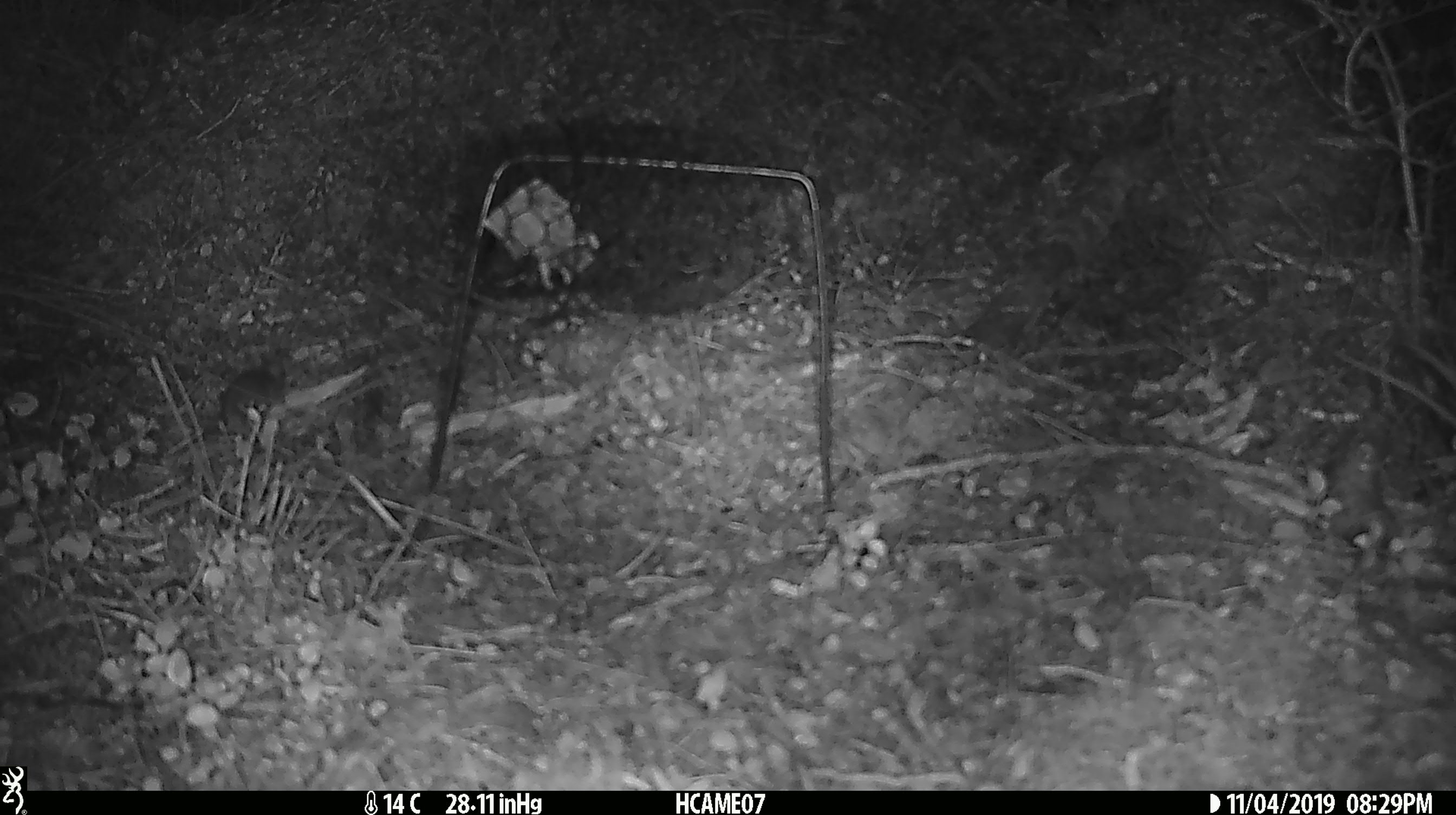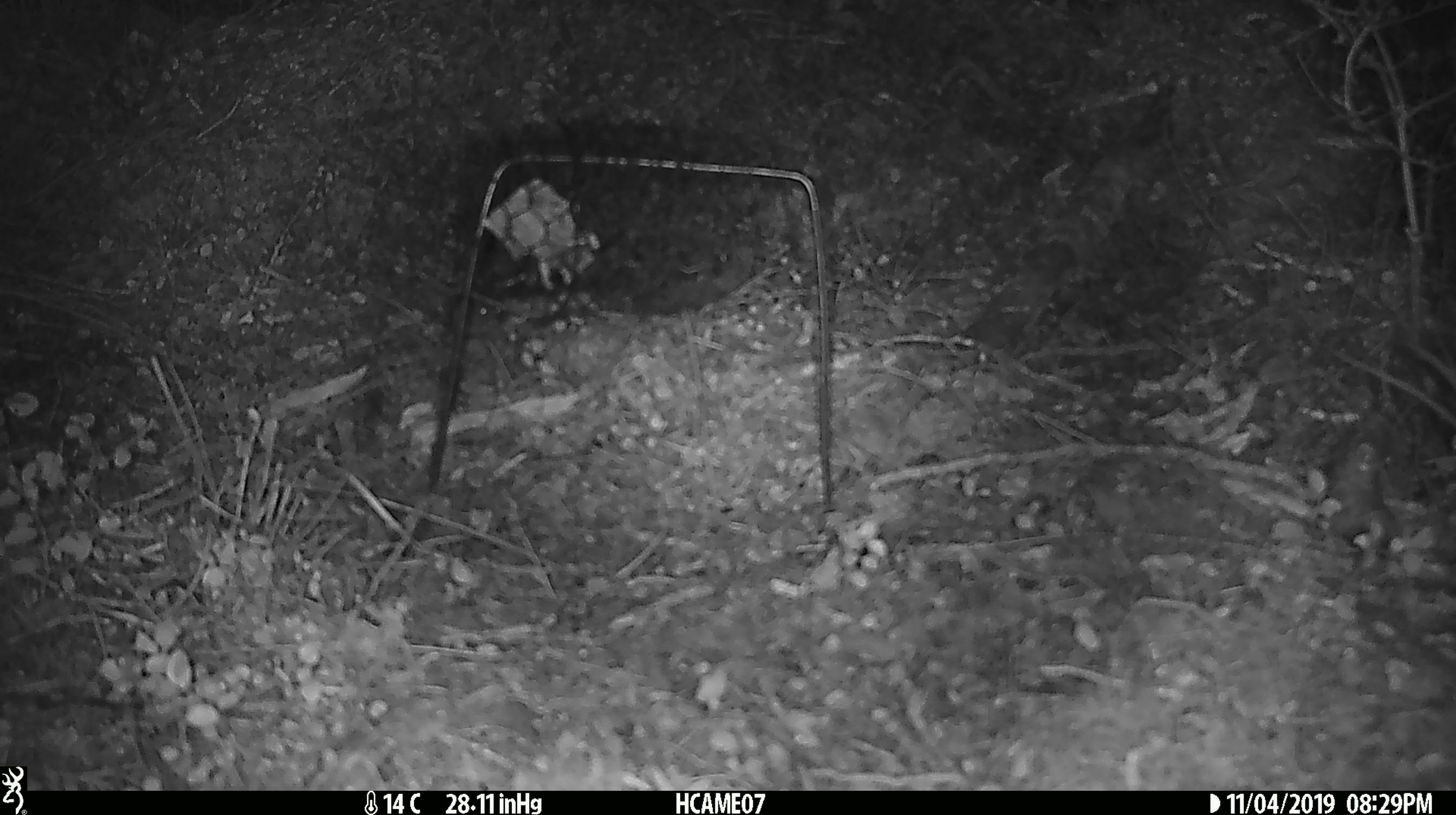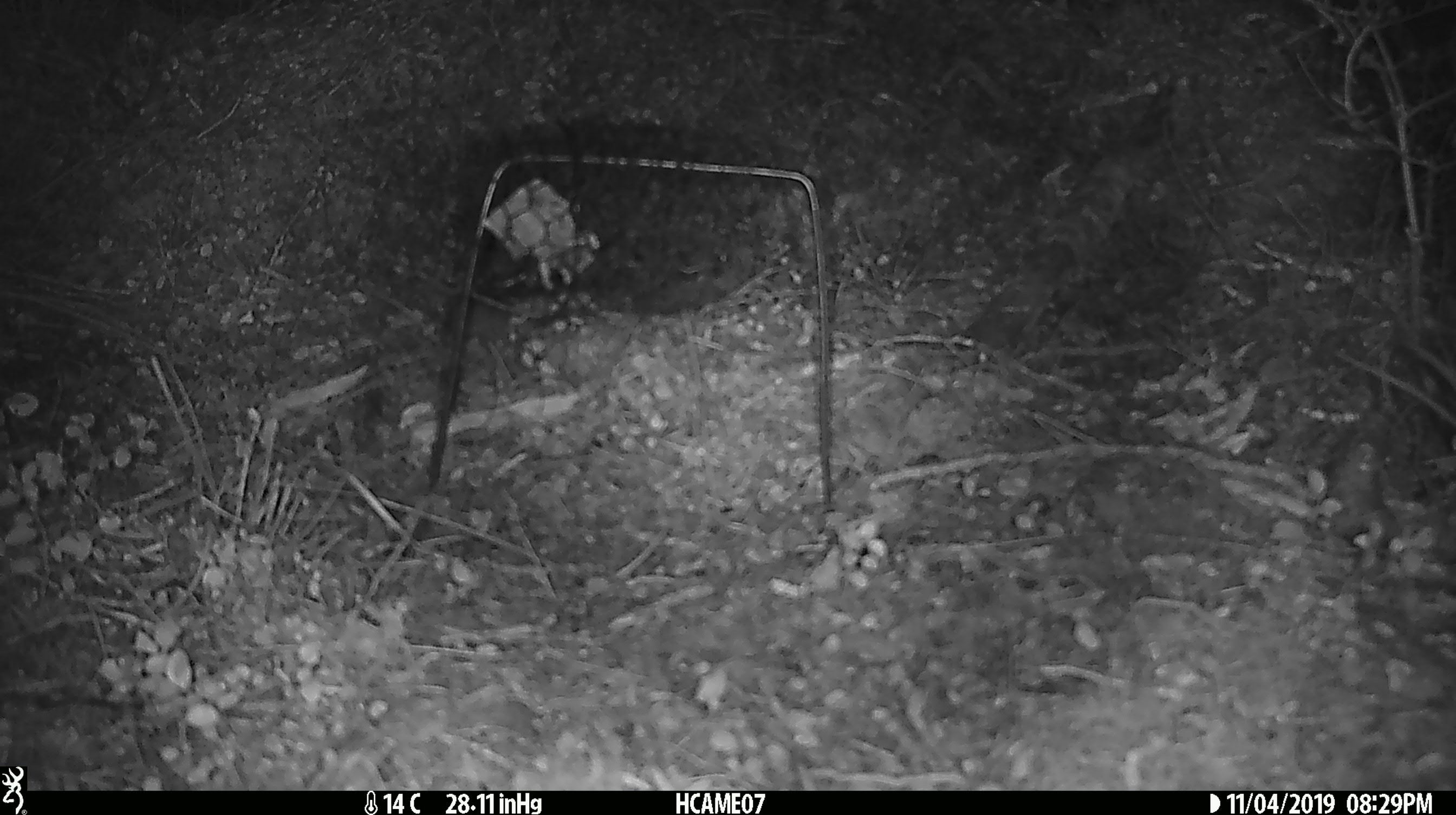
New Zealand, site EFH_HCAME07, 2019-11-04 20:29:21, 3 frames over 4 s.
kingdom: Animalia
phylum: Chordata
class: Mammalia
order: Rodentia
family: Muridae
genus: Mus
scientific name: Mus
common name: mouse